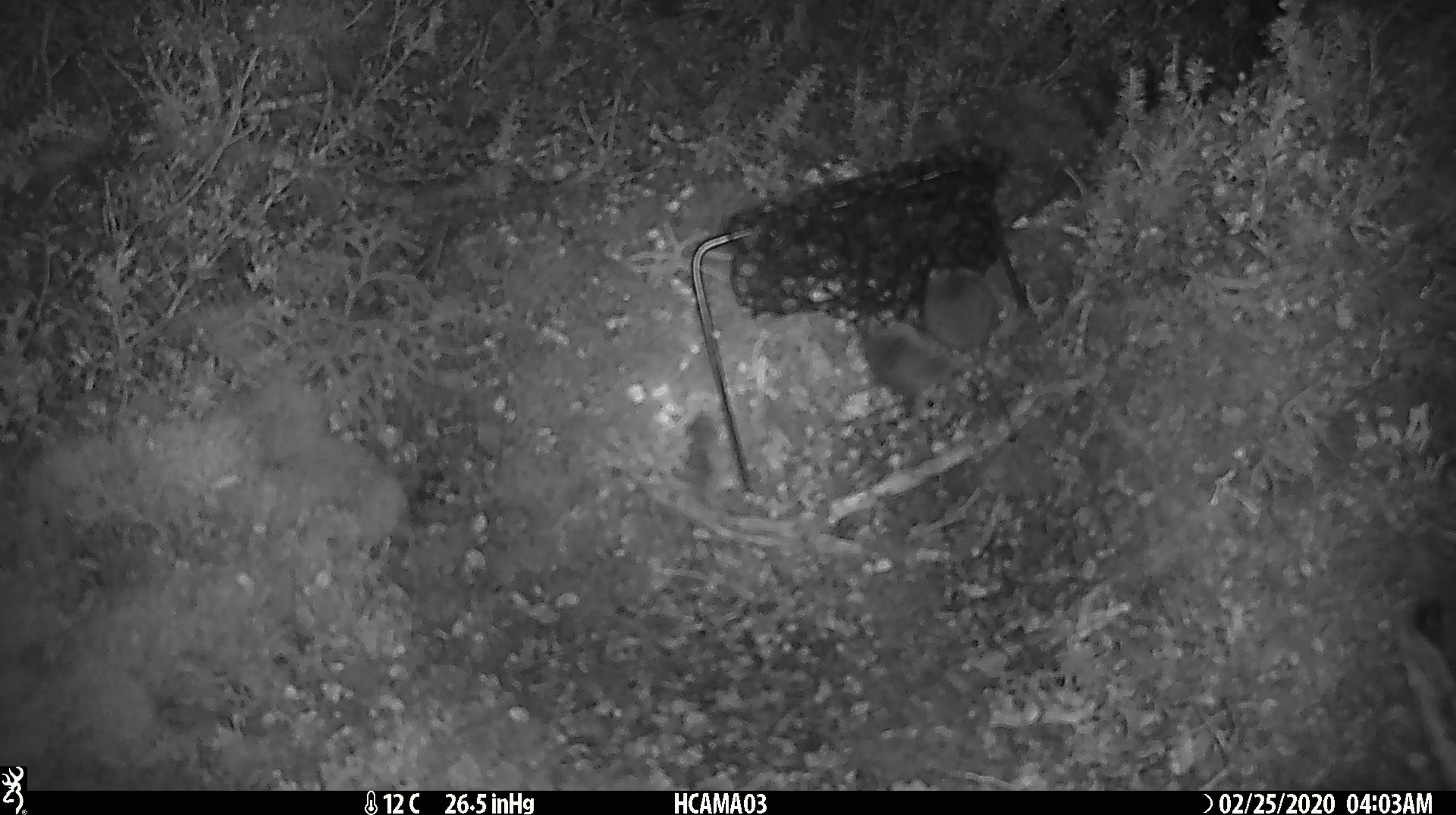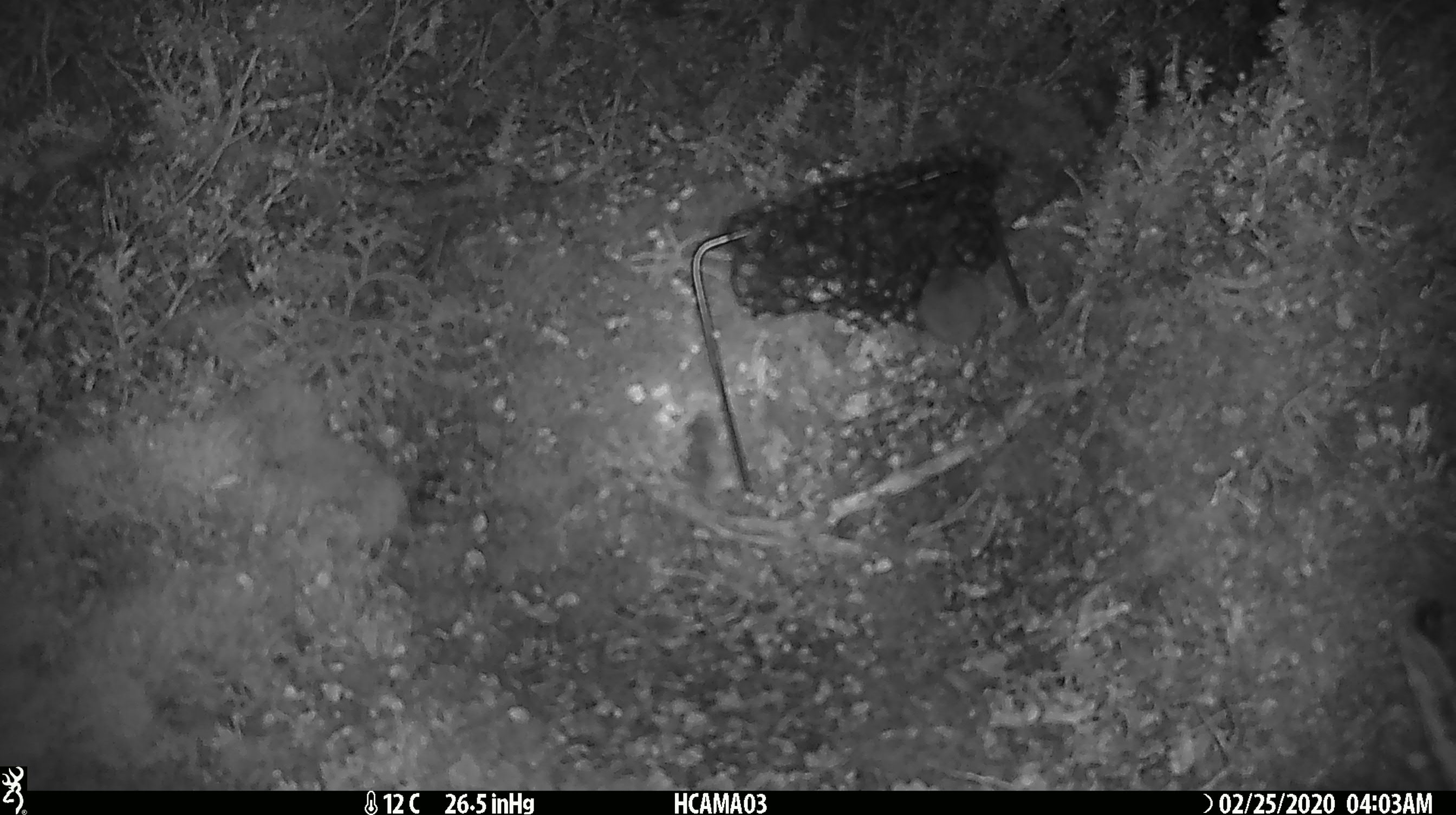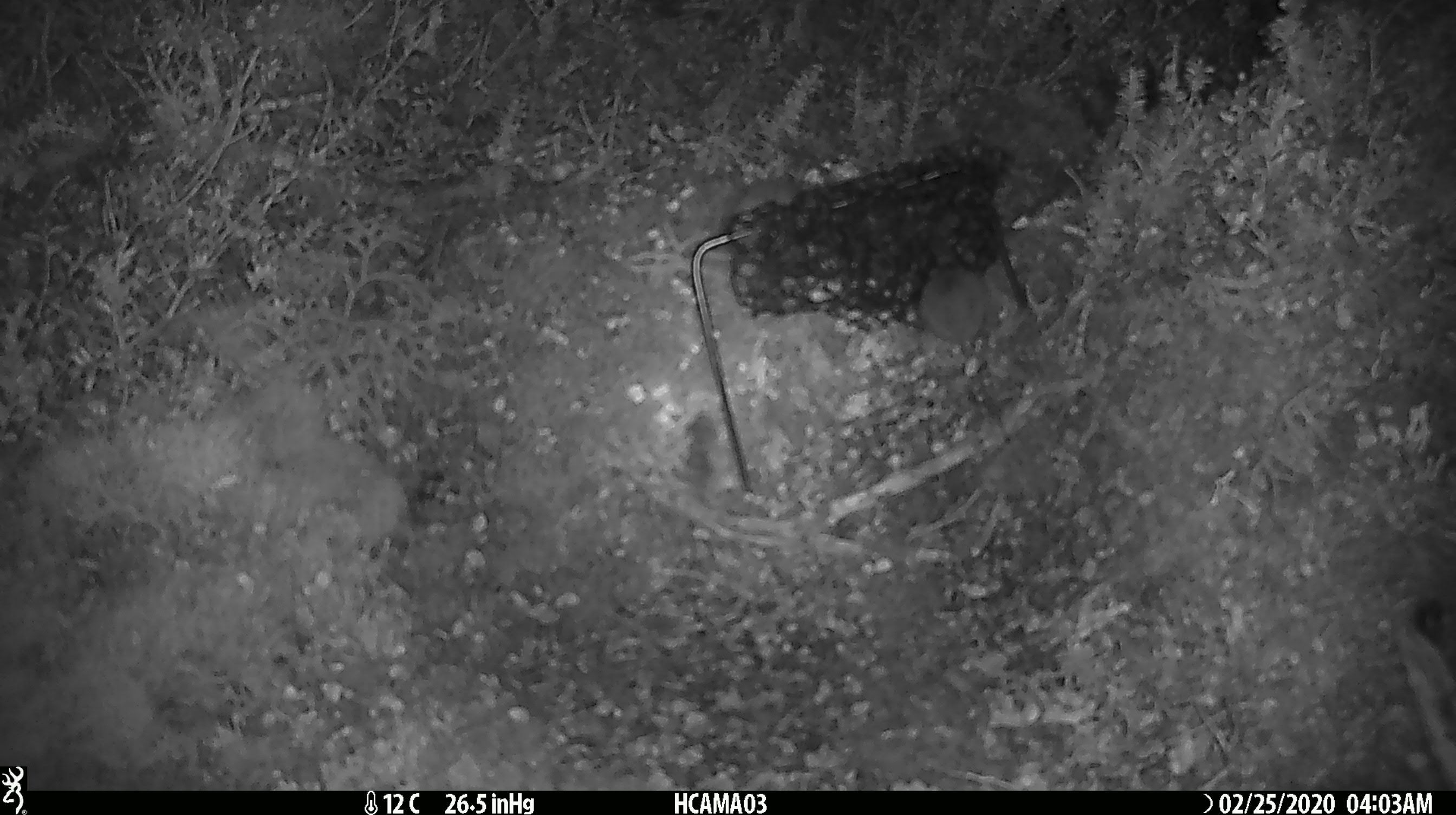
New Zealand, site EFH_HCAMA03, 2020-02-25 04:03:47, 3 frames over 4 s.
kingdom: Animalia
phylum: Chordata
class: Mammalia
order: Rodentia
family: Muridae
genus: Mus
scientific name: Mus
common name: mouse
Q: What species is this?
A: Mouse (Mus).